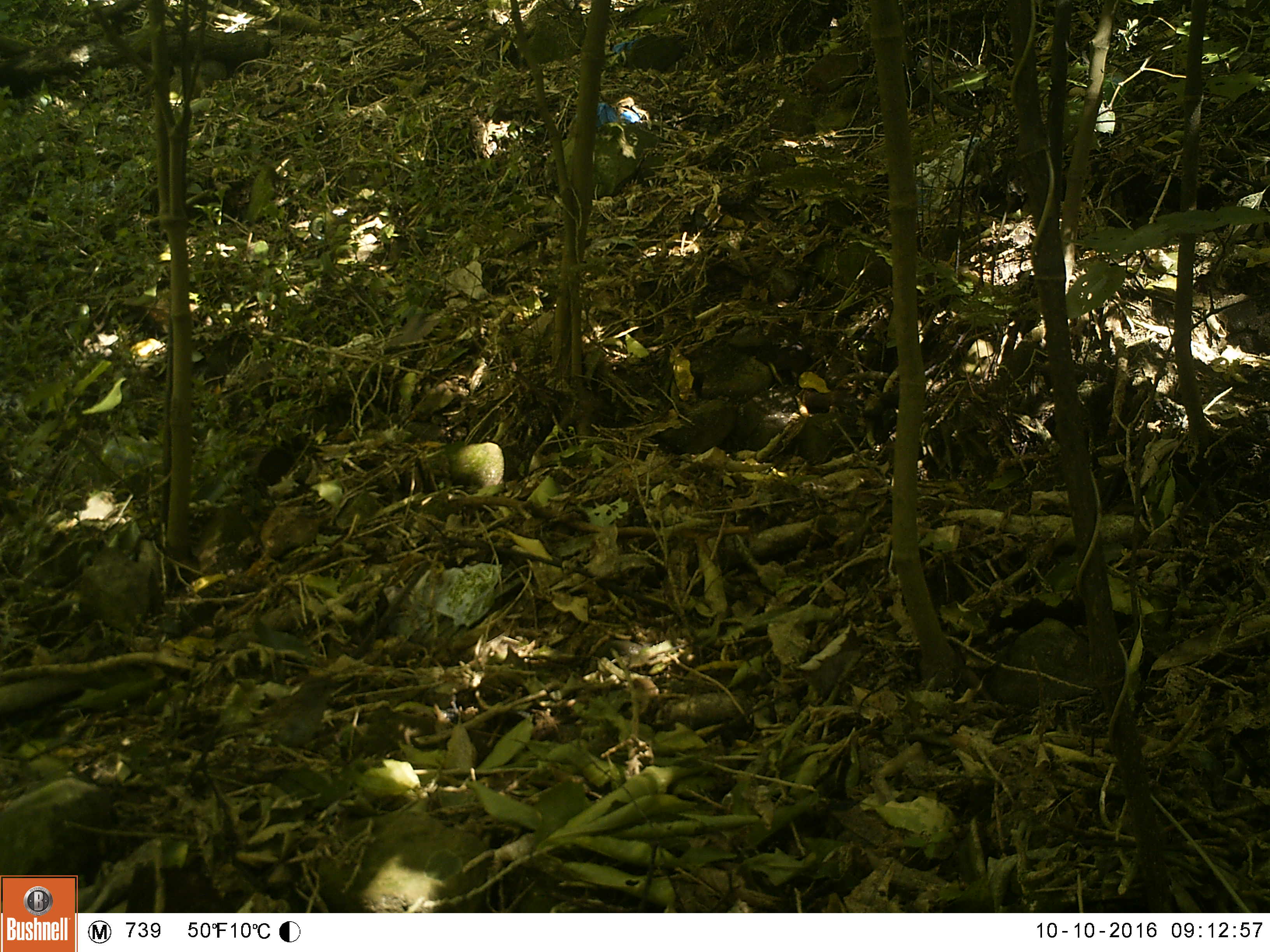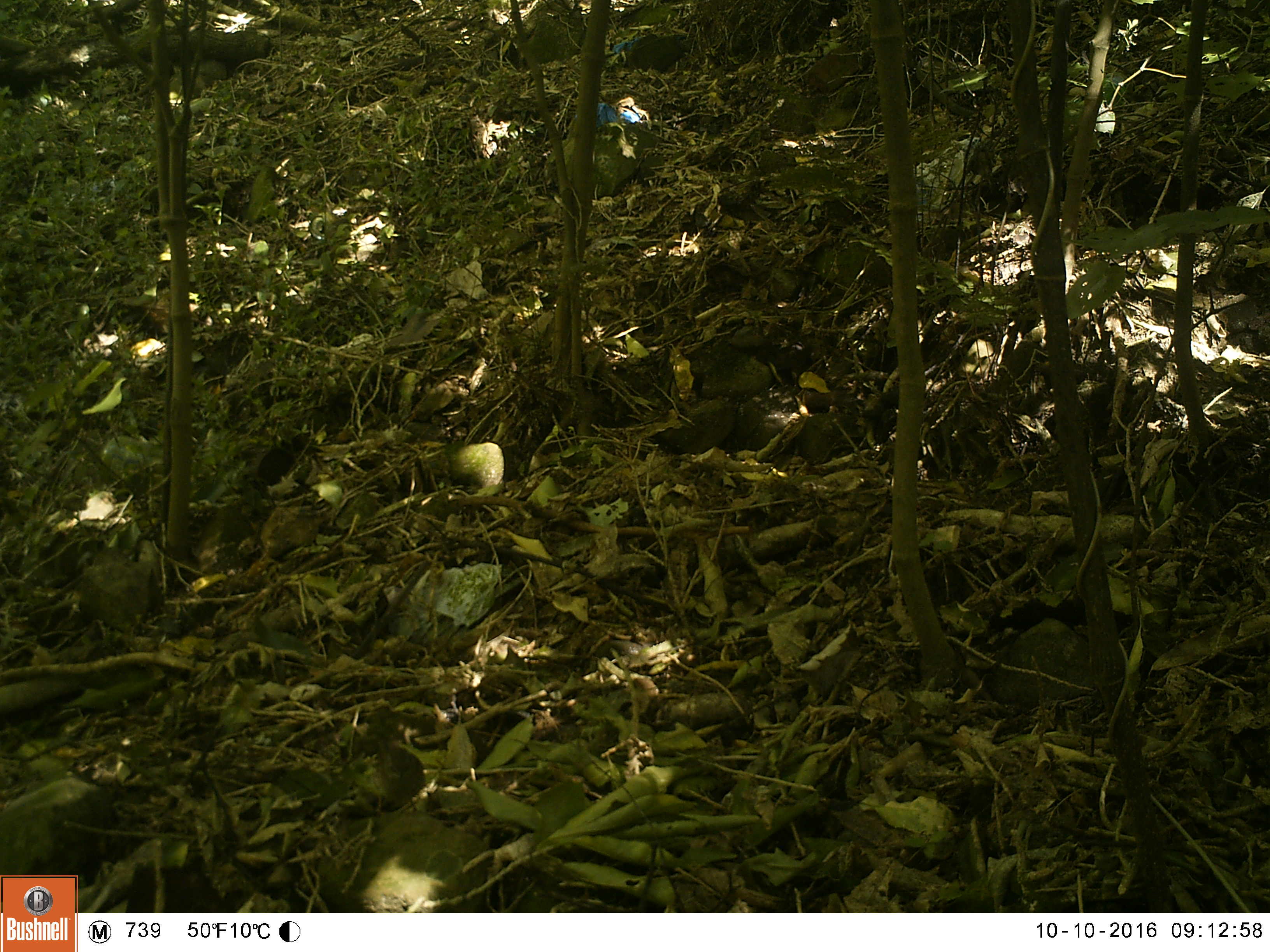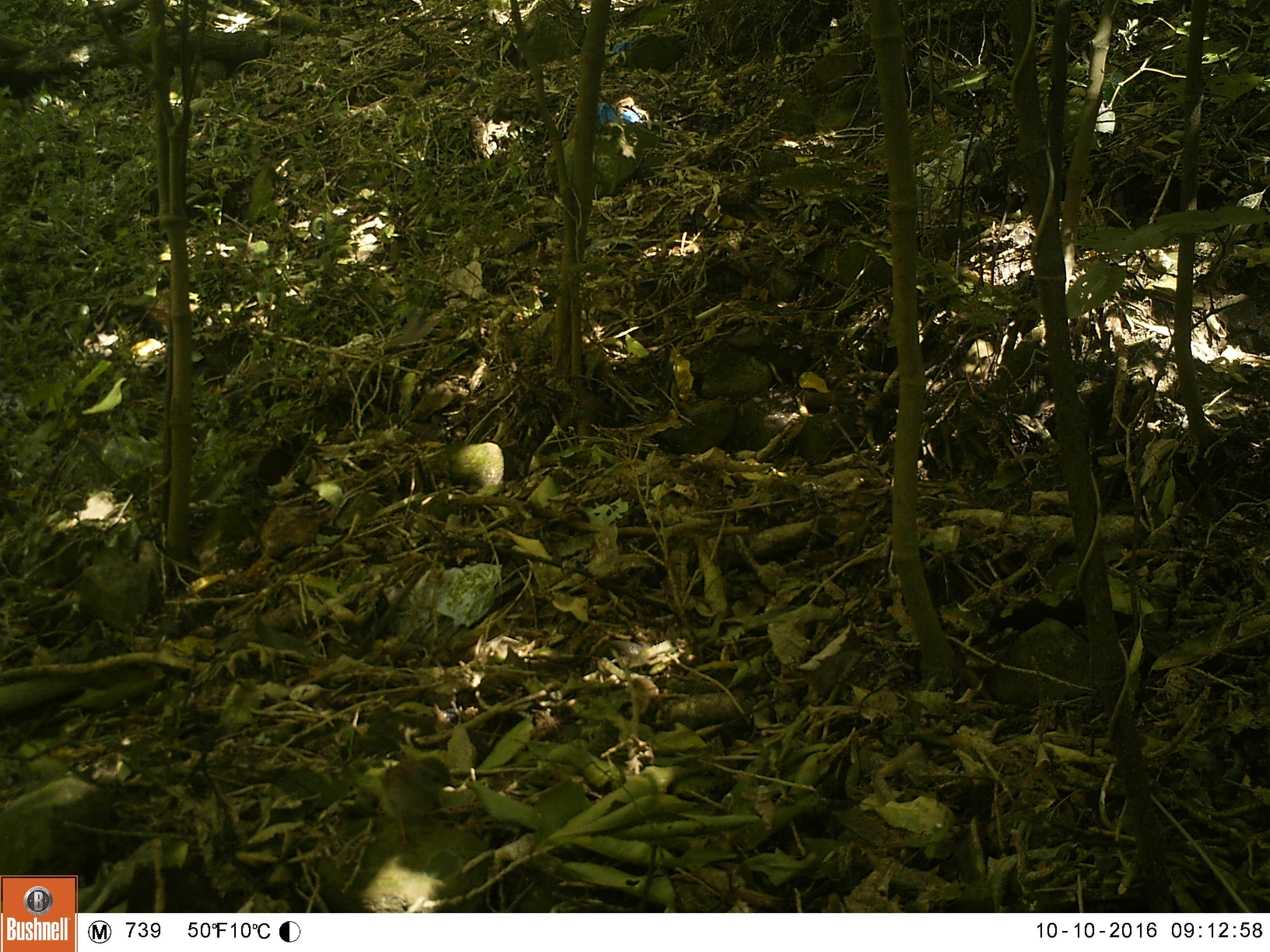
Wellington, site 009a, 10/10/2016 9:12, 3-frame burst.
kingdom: Animalia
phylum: Chordata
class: Aves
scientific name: Aves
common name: bird